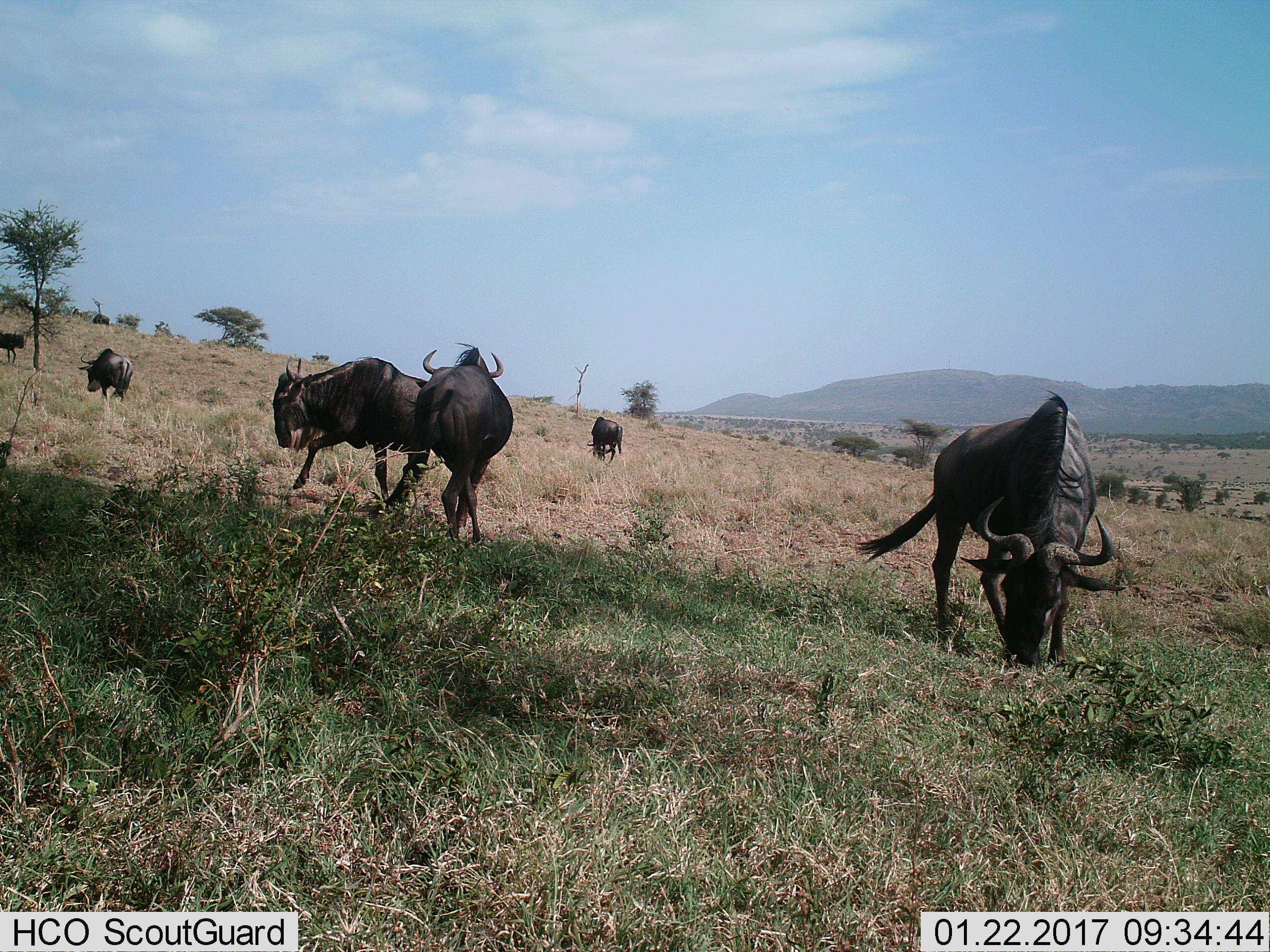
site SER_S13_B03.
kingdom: Animalia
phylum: Chordata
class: Mammalia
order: Artiodactyla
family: Bovidae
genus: Connochaetes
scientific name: Connochaetes taurinus taurinus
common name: blue wildebeest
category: wildebeestblue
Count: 6.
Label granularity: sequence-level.